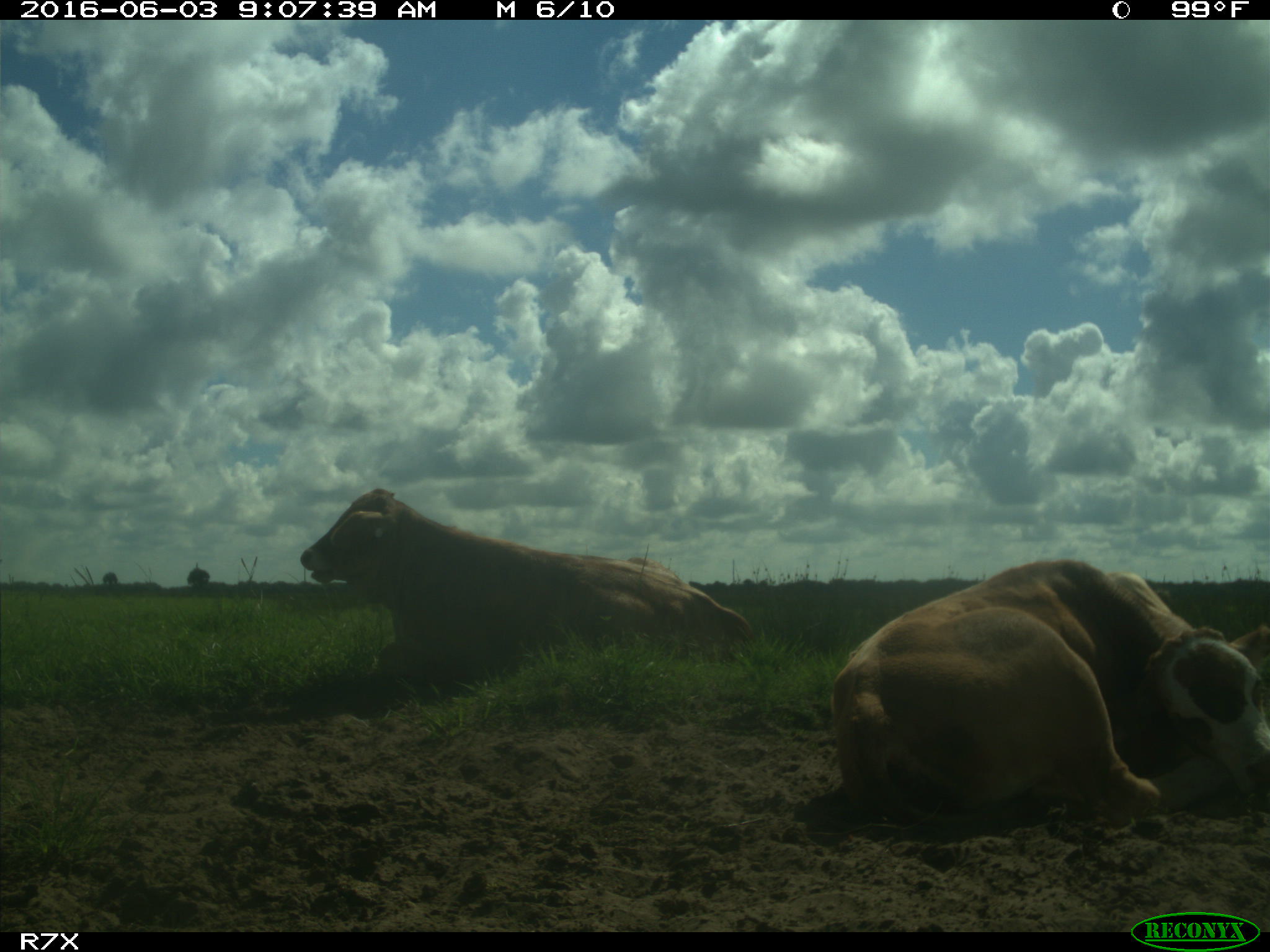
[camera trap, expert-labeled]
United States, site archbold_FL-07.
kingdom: Animalia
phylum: Chordata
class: Mammalia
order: Artiodactyla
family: Bovidae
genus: Bos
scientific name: Bos taurus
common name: domestic cow